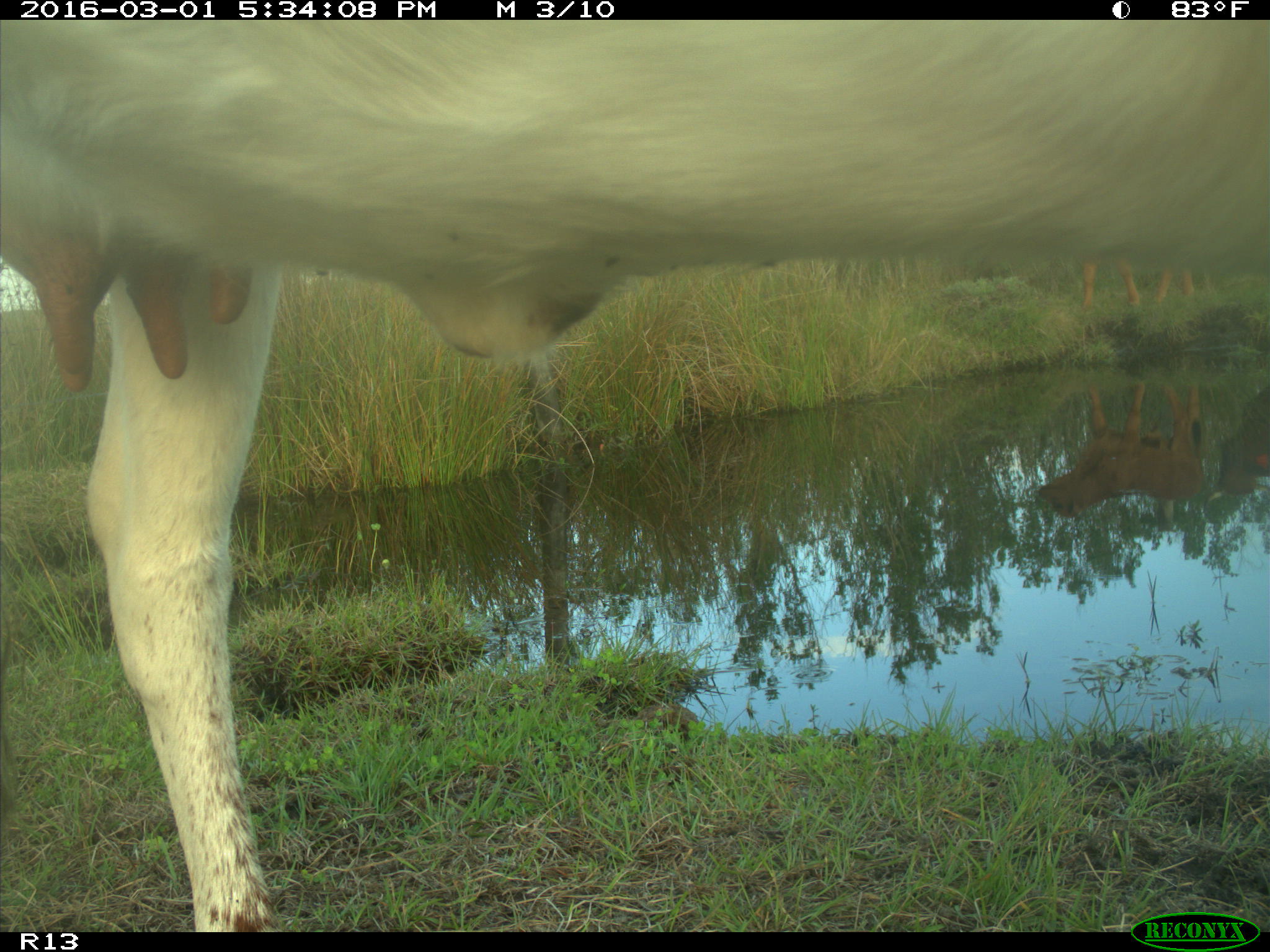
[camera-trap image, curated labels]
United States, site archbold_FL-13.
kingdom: Animalia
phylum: Chordata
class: Mammalia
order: Artiodactyla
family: Bovidae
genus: Bos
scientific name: Bos taurus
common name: domestic cow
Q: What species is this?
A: Bos taurus (domestic cow).